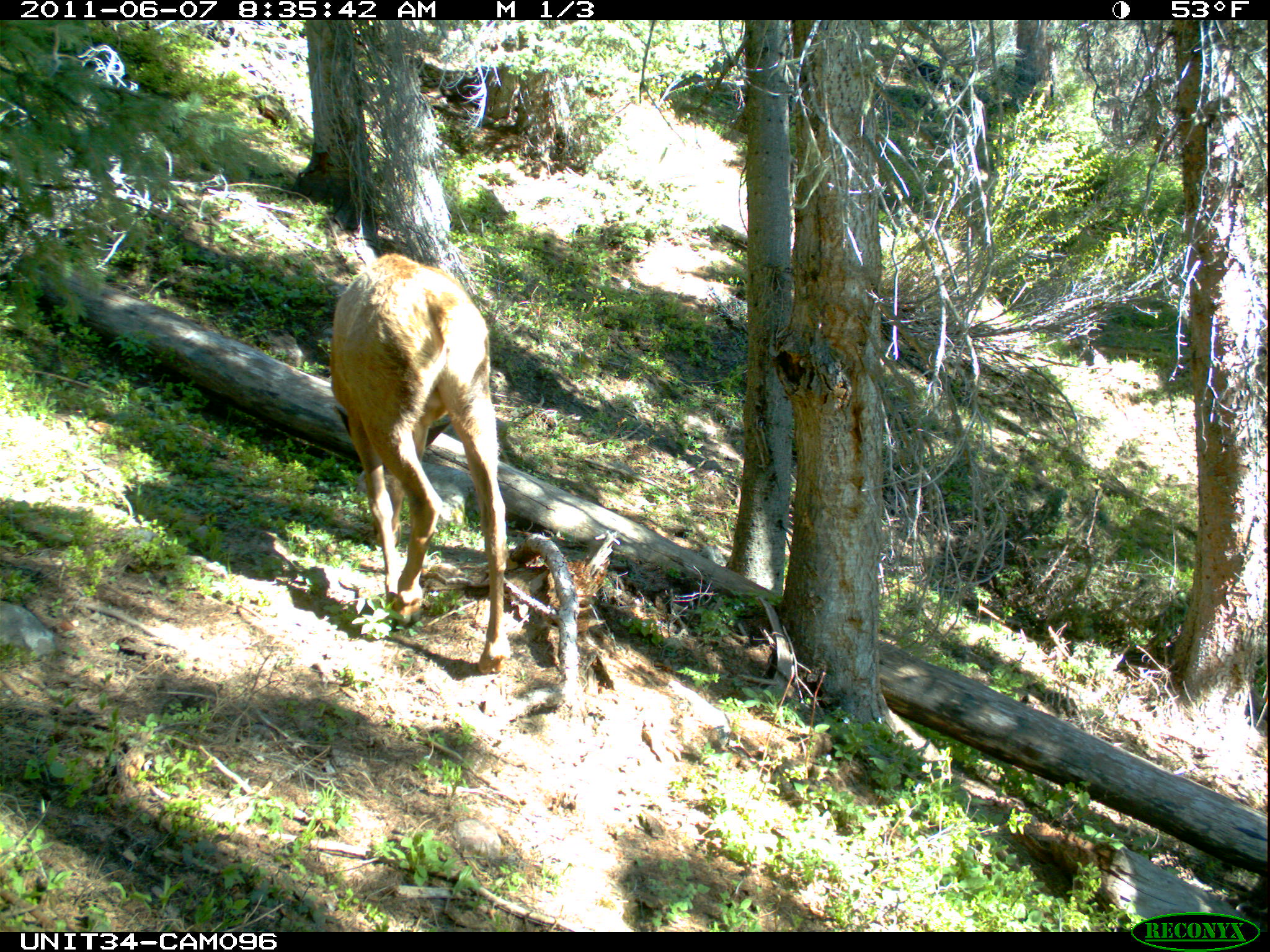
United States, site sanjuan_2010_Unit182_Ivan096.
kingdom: Animalia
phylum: Chordata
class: Mammalia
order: Artiodactyla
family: Cervidae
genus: Cervus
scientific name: Cervus elaphus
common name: red deer